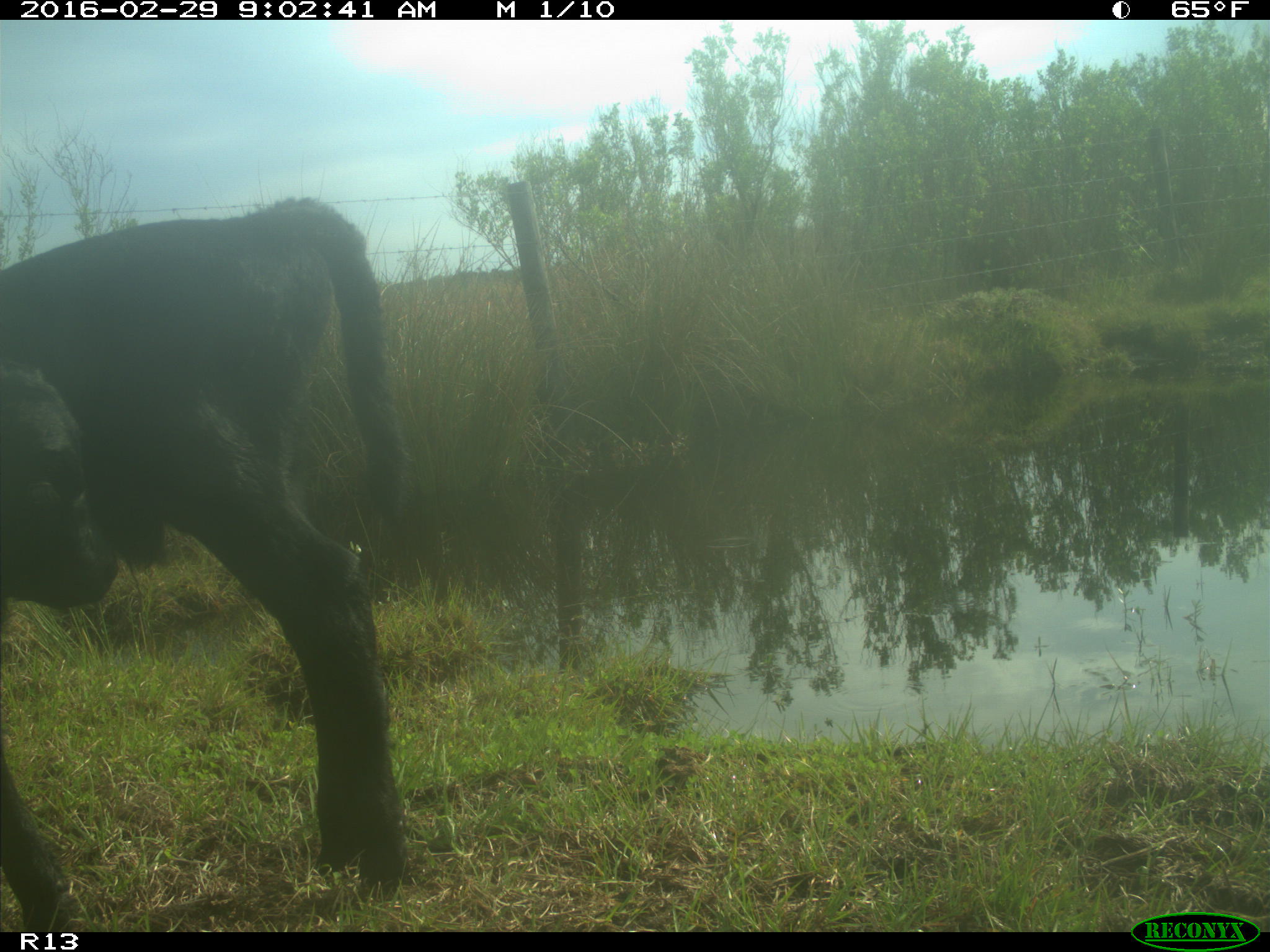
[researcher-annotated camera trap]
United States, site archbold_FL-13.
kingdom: Animalia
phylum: Chordata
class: Mammalia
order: Artiodactyla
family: Bovidae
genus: Bos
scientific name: Bos taurus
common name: domestic cow